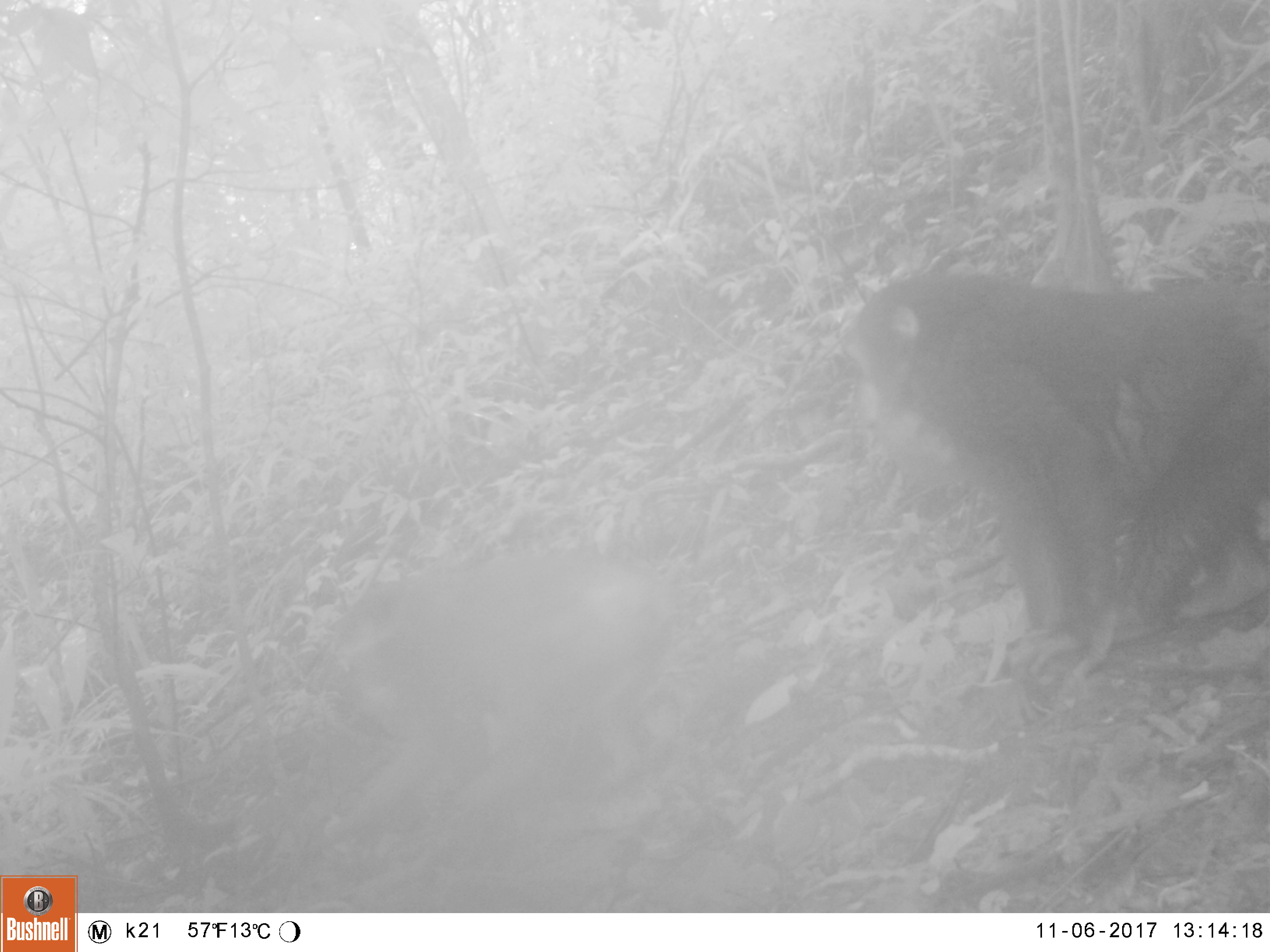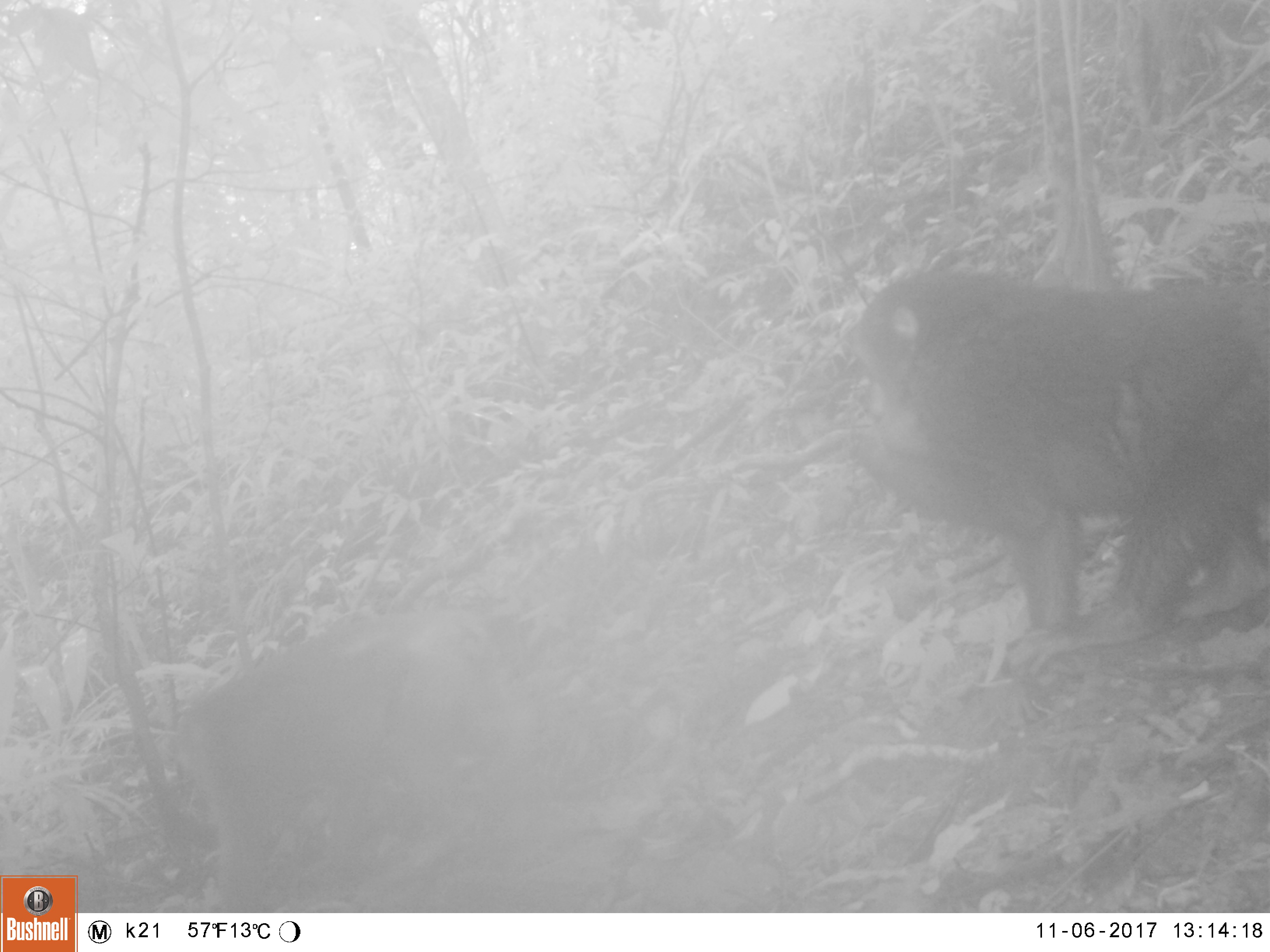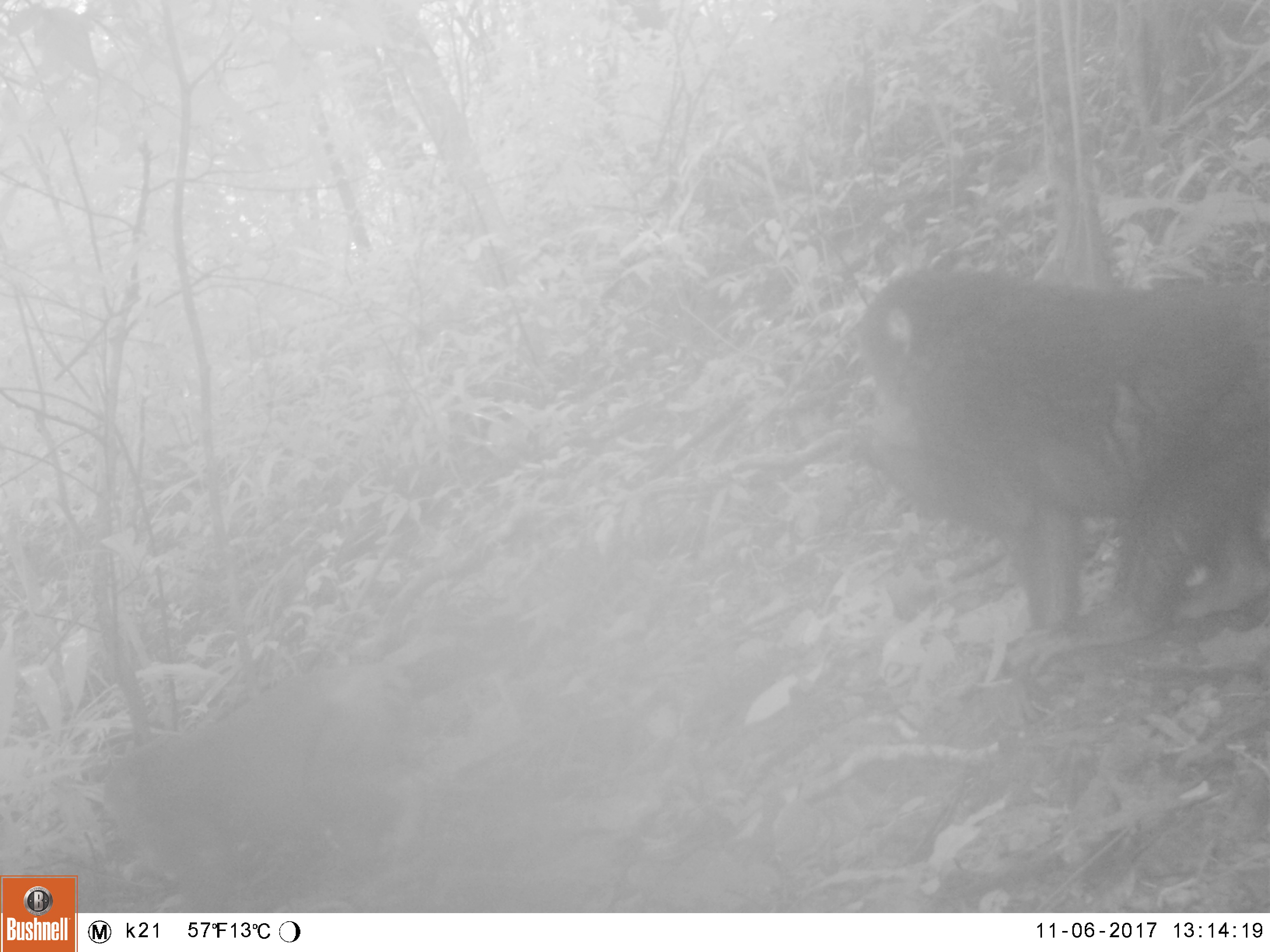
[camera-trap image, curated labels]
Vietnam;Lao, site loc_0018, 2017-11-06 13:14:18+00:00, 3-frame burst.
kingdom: Animalia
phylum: Chordata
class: Mammalia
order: Primates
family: Cercopithecidae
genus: Macaca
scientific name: Macaca arctoides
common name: stump-tailed macaque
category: stump tailed macaque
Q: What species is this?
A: Stump tailed macaque (stump-tailed macaque) (Macaca arctoides).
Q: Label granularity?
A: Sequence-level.